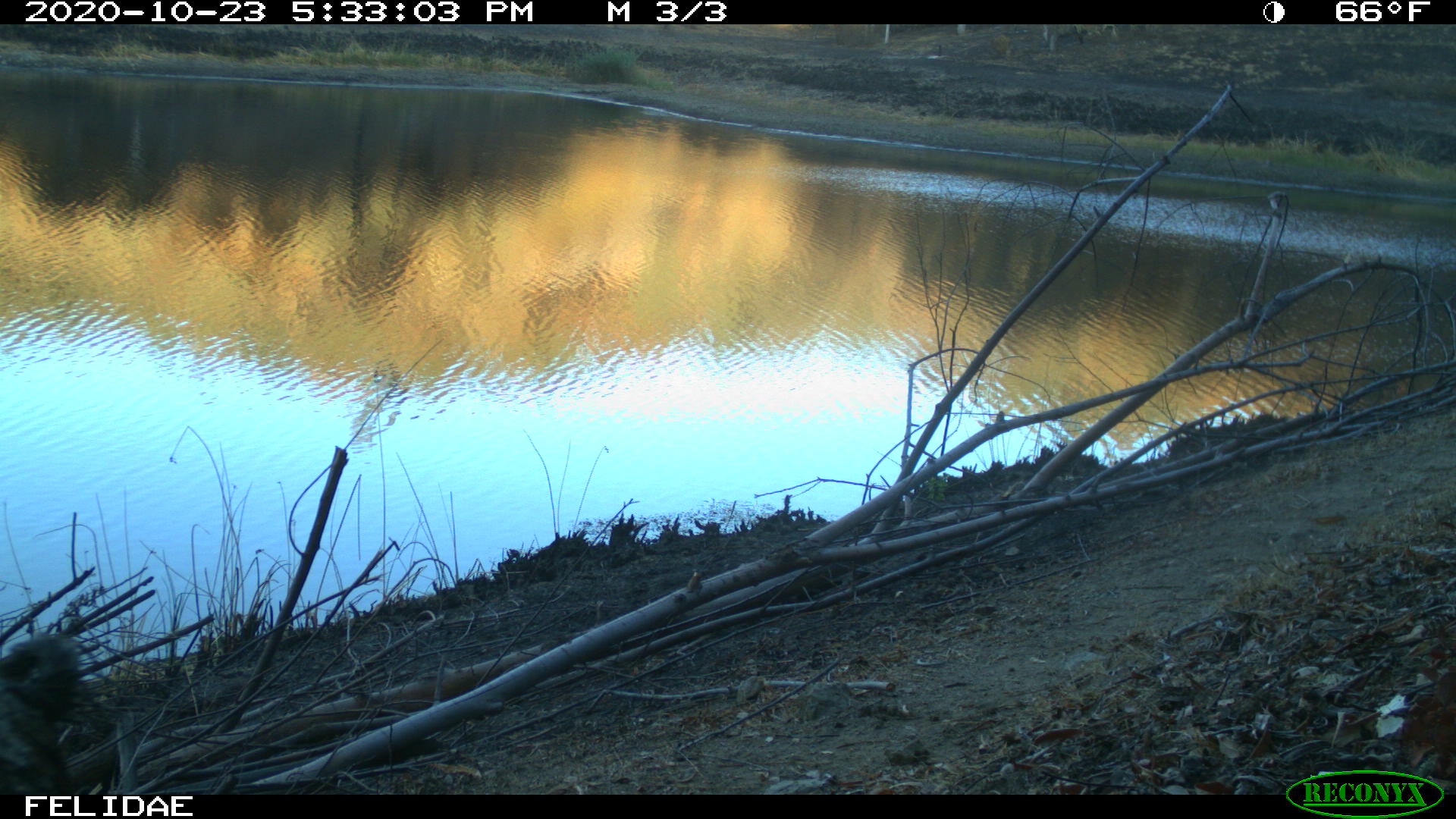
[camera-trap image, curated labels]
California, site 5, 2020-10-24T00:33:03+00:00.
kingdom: Animalia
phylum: Chordata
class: Mammalia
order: Artiodactyla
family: Suidae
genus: Sus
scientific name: Sus scrofa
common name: wild boar